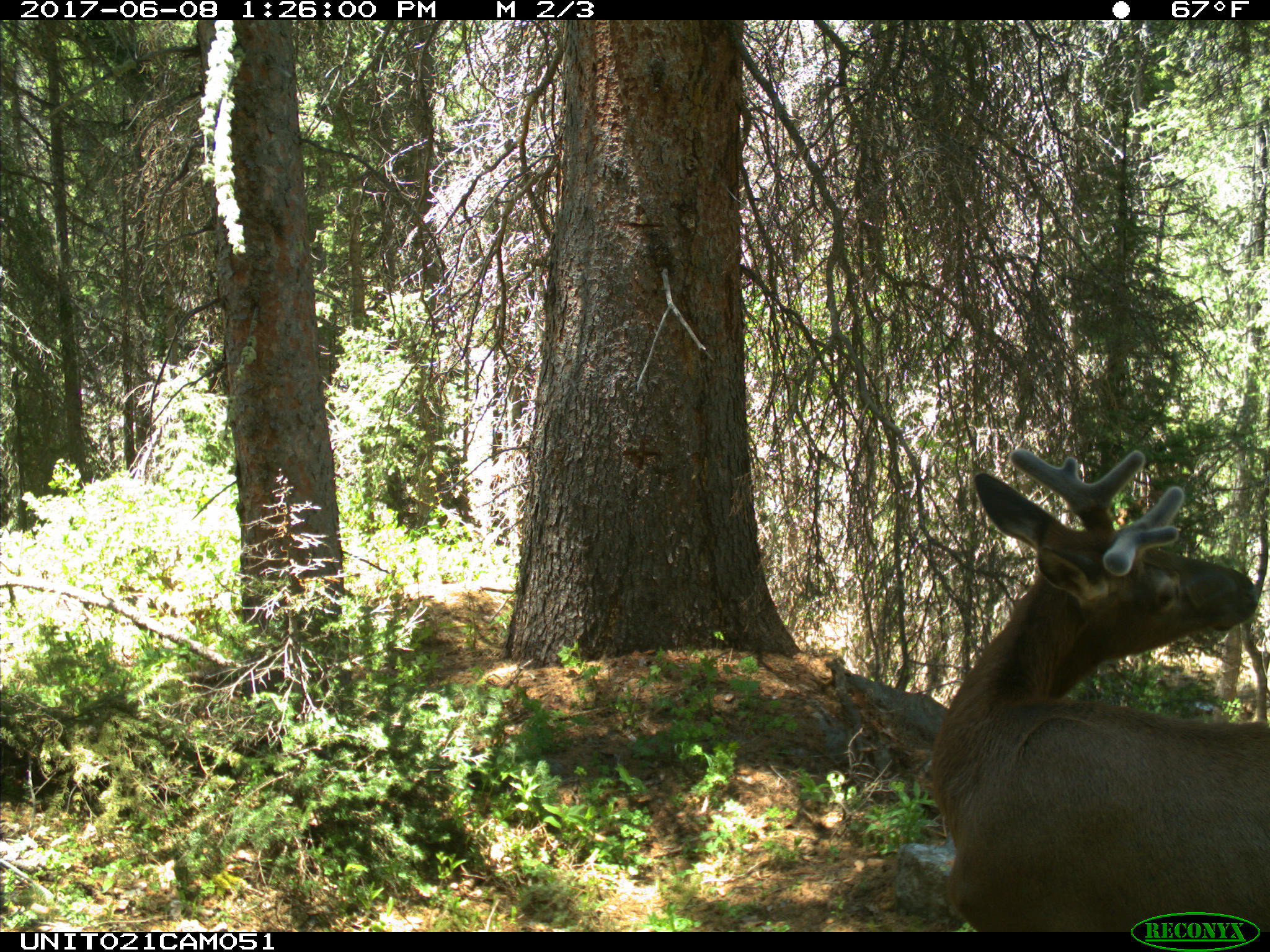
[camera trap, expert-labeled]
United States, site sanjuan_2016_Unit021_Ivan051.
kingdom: Animalia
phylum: Chordata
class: Mammalia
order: Artiodactyla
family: Cervidae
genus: Cervus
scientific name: Cervus elaphus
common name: red deer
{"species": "Cervus elaphus (red deer)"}